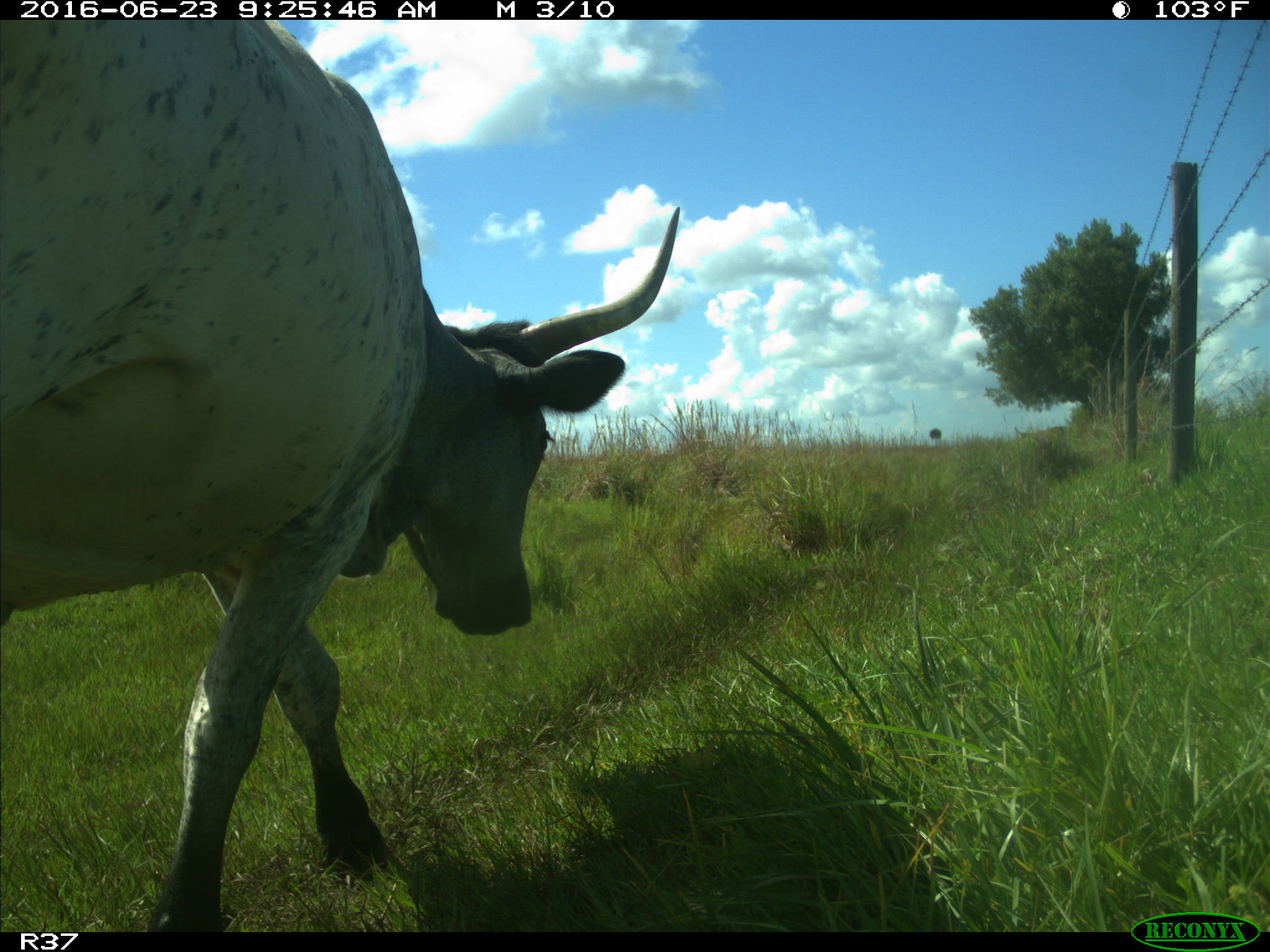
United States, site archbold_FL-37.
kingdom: Animalia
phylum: Chordata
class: Mammalia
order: Artiodactyla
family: Bovidae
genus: Bos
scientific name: Bos taurus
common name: domestic cow